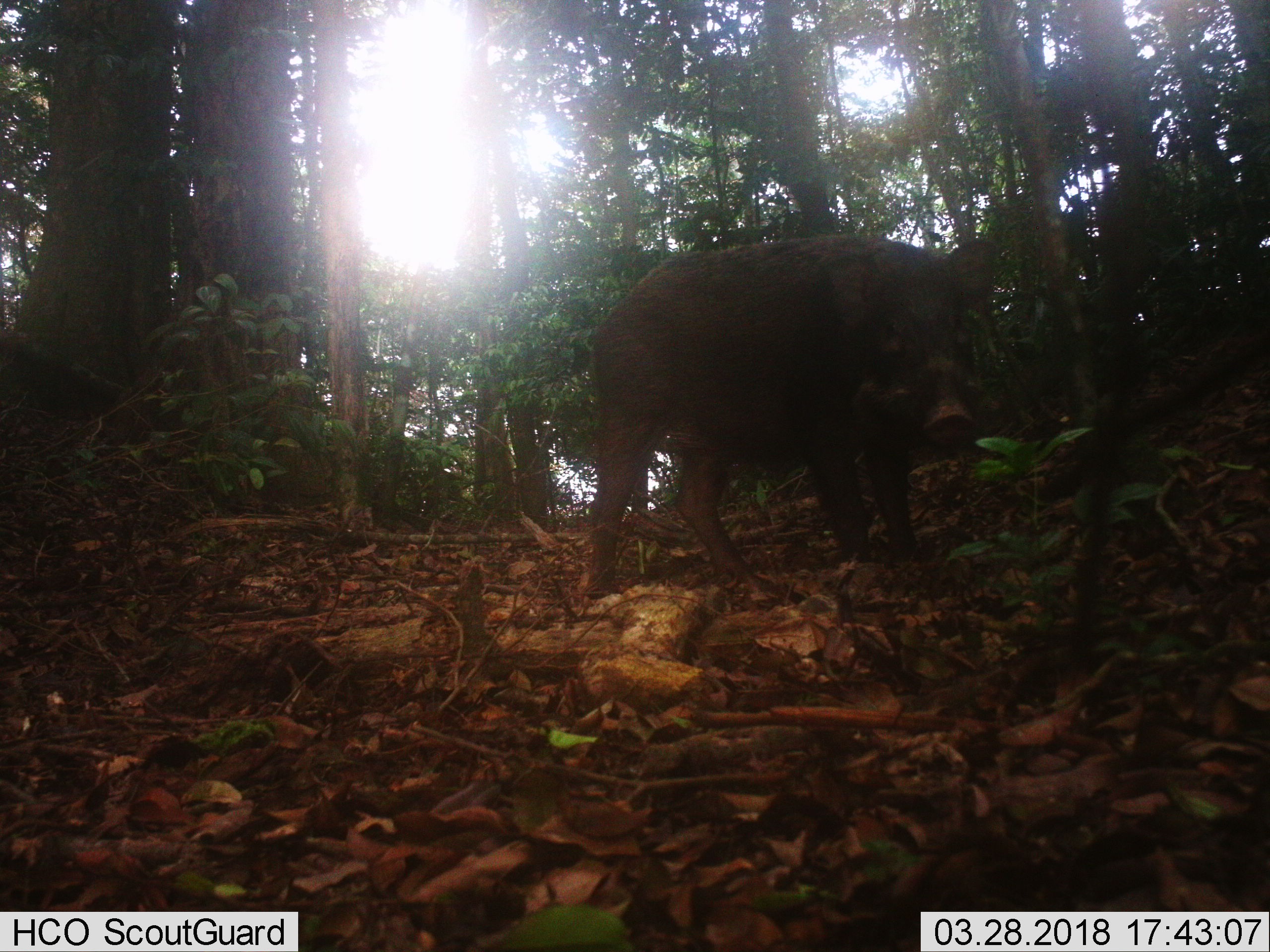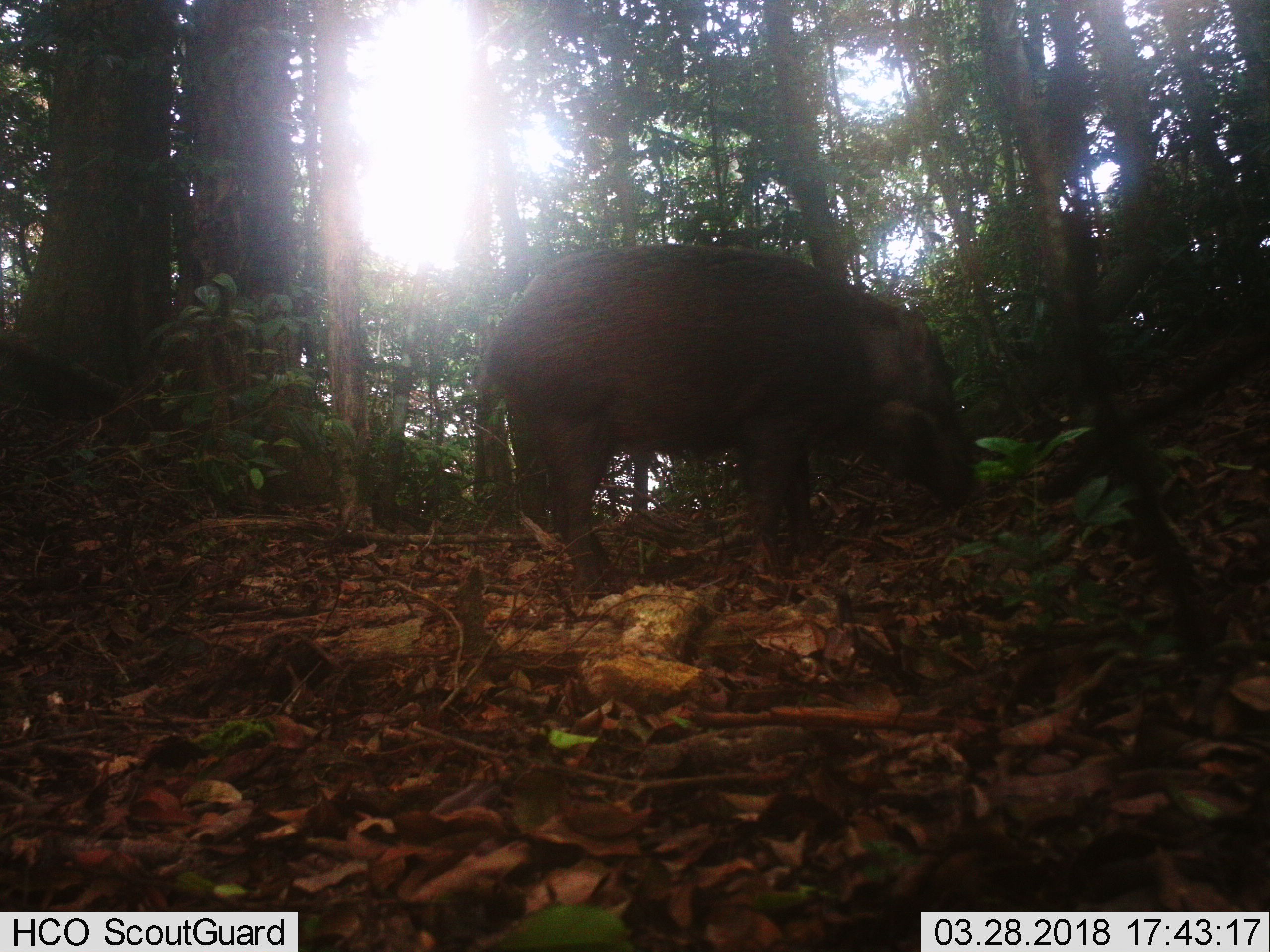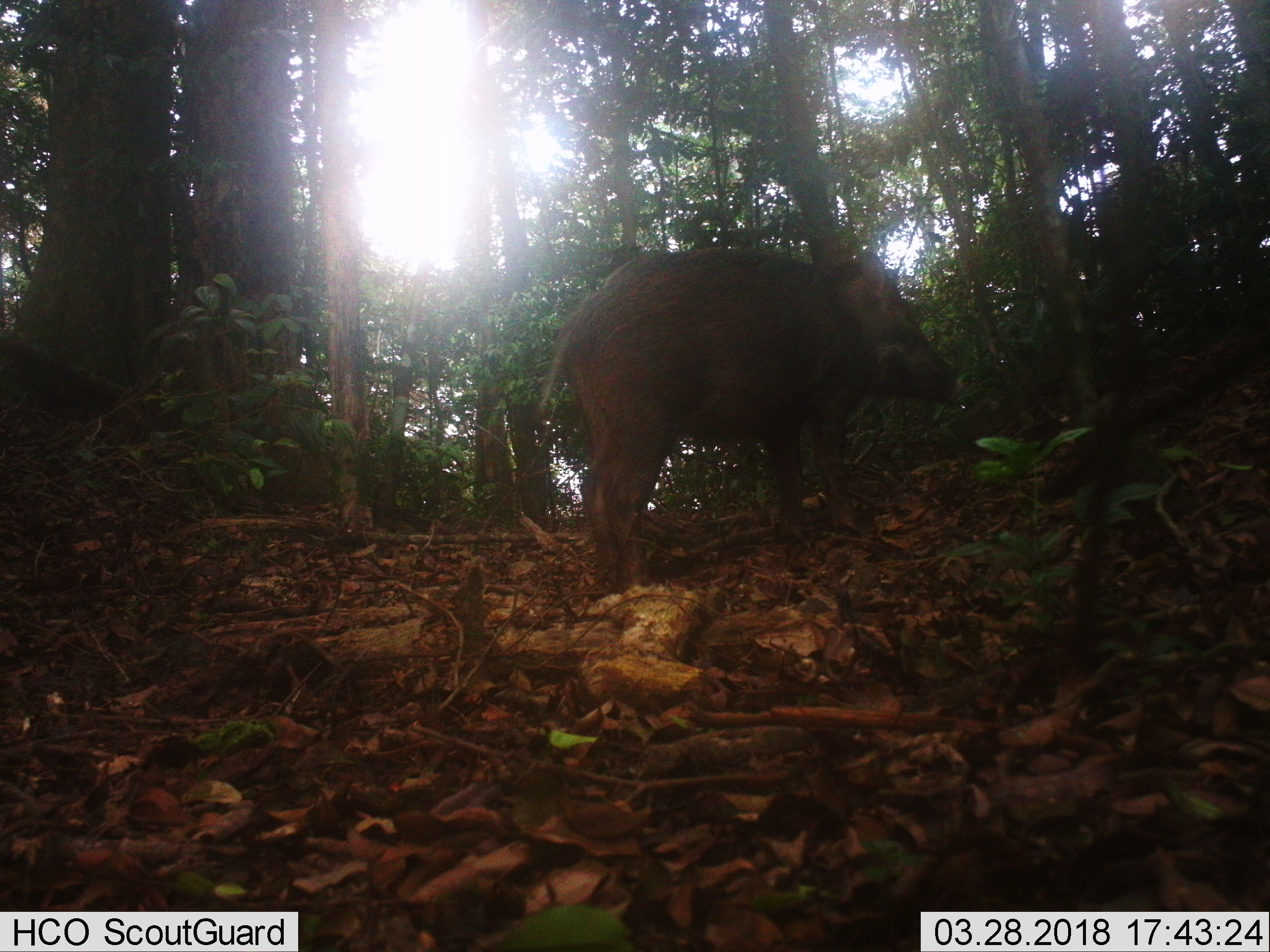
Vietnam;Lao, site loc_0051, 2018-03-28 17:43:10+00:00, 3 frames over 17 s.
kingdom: Animalia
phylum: Chordata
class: Mammalia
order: Artiodactyla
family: Suidae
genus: Sus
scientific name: Sus scrofa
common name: eurasian wild pig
Eurasian wild pig (Sus scrofa). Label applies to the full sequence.